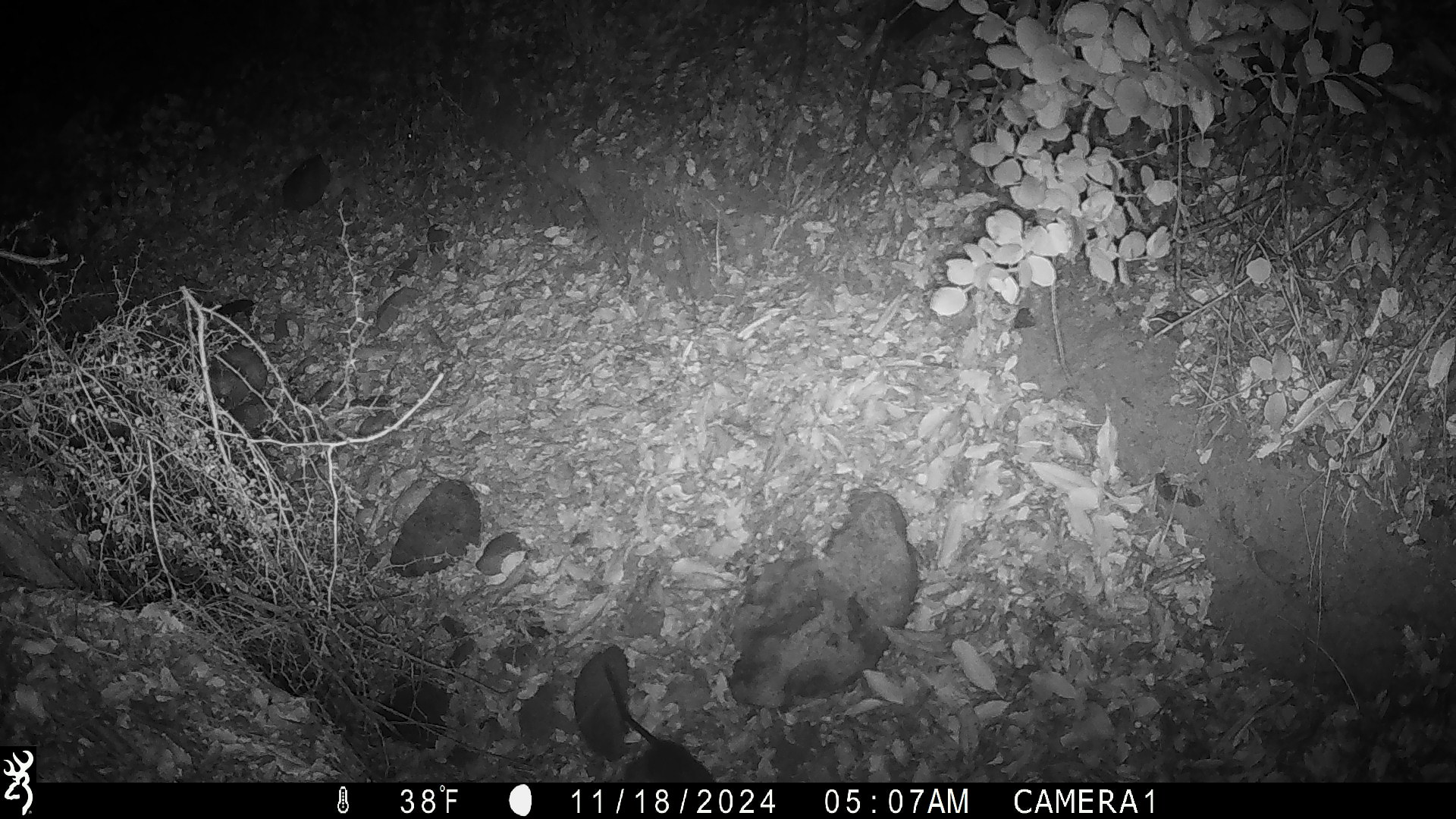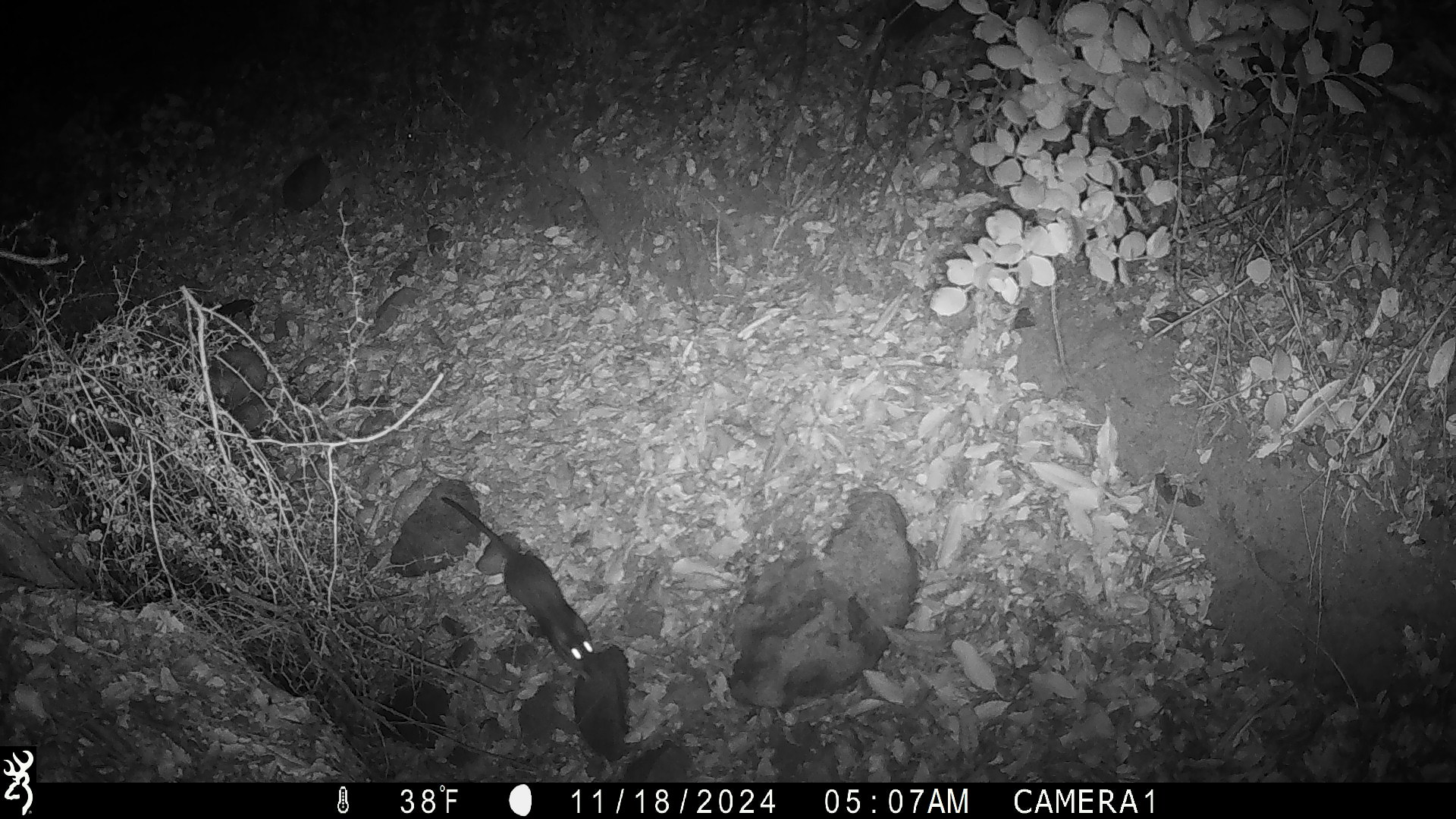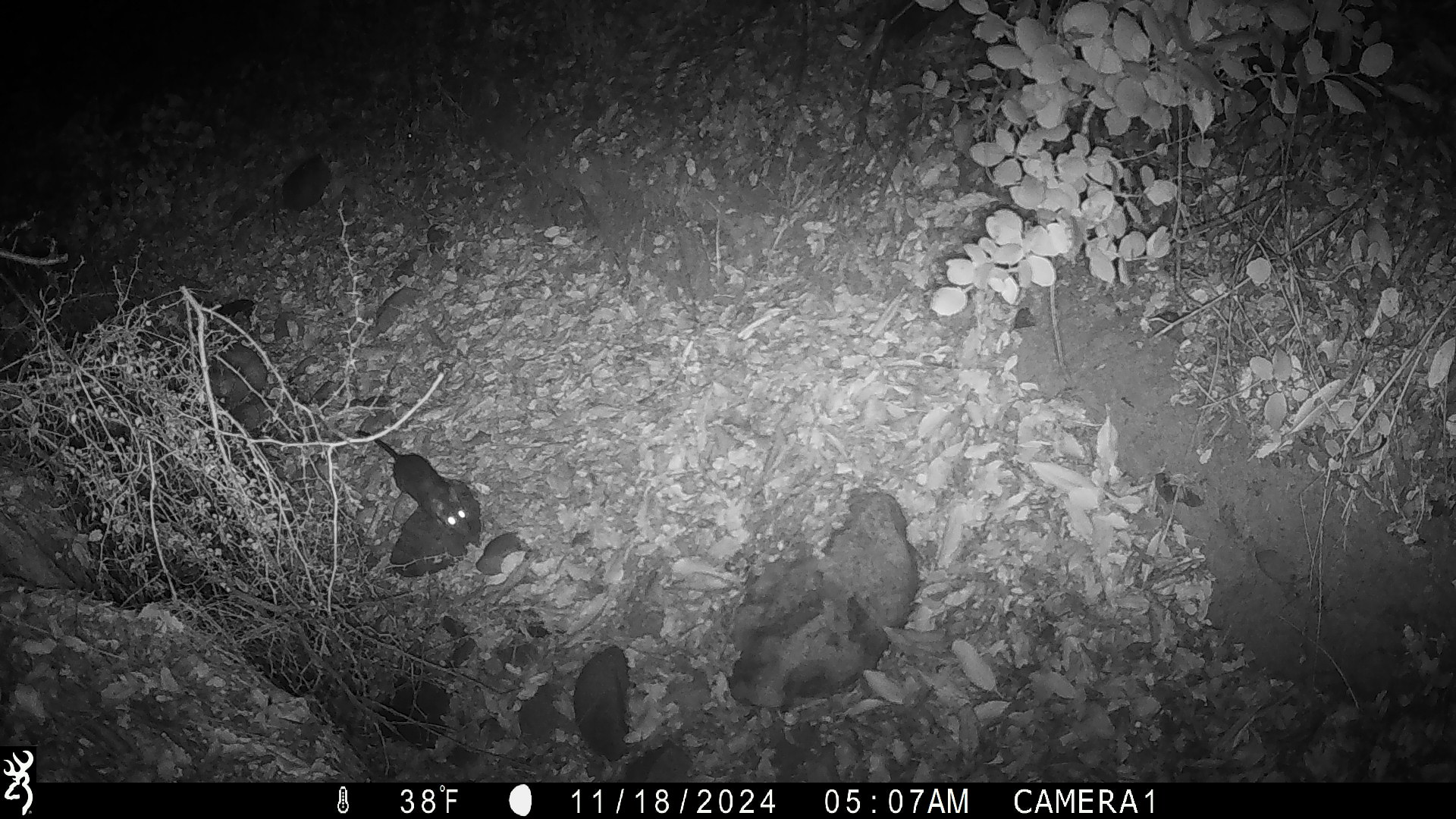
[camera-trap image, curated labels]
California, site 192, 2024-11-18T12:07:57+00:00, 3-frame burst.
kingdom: Animalia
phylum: Chordata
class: Mammalia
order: Rodentia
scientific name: Rodentia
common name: mouse or rat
Mouse or rat (Rodentia).